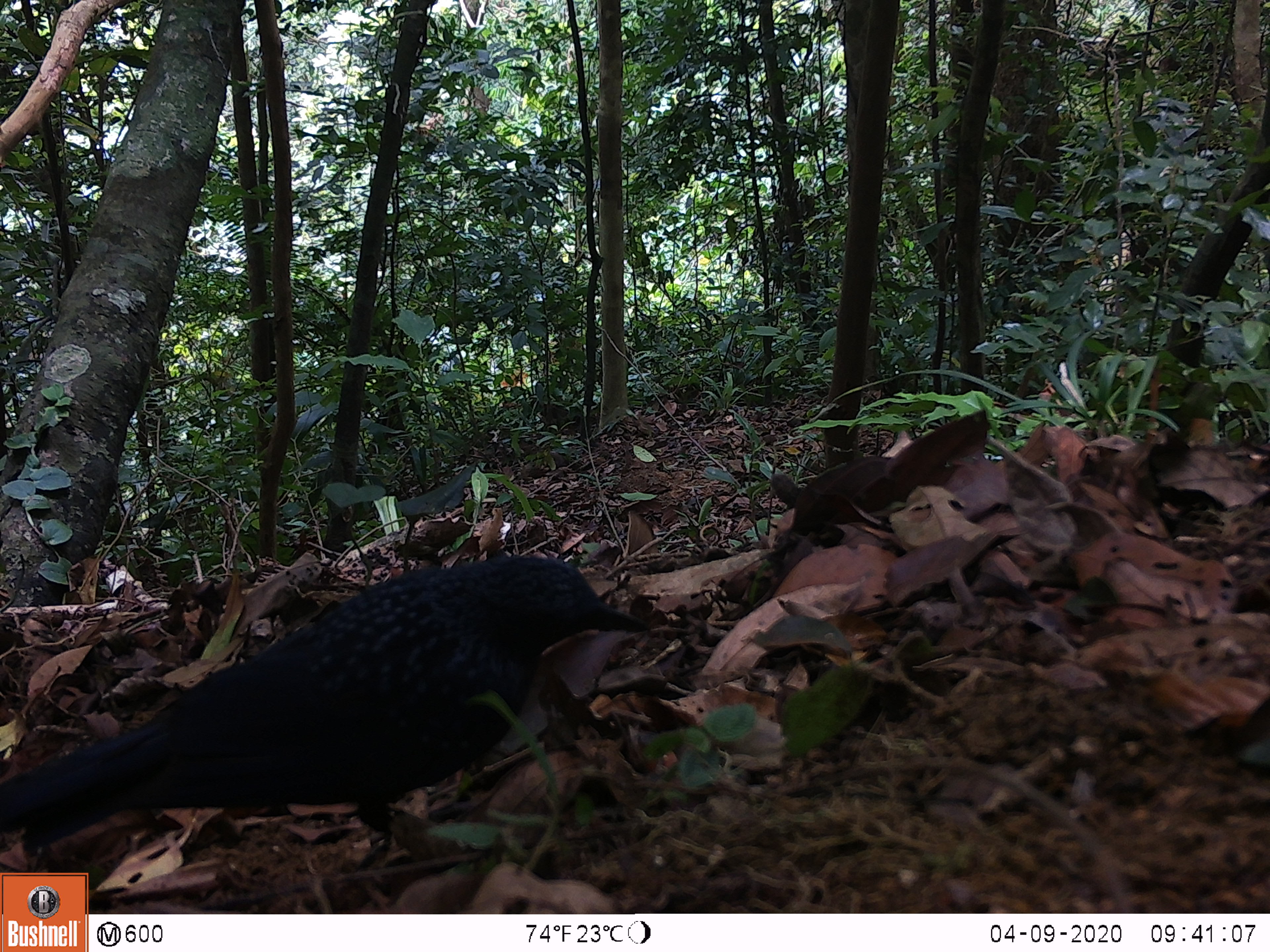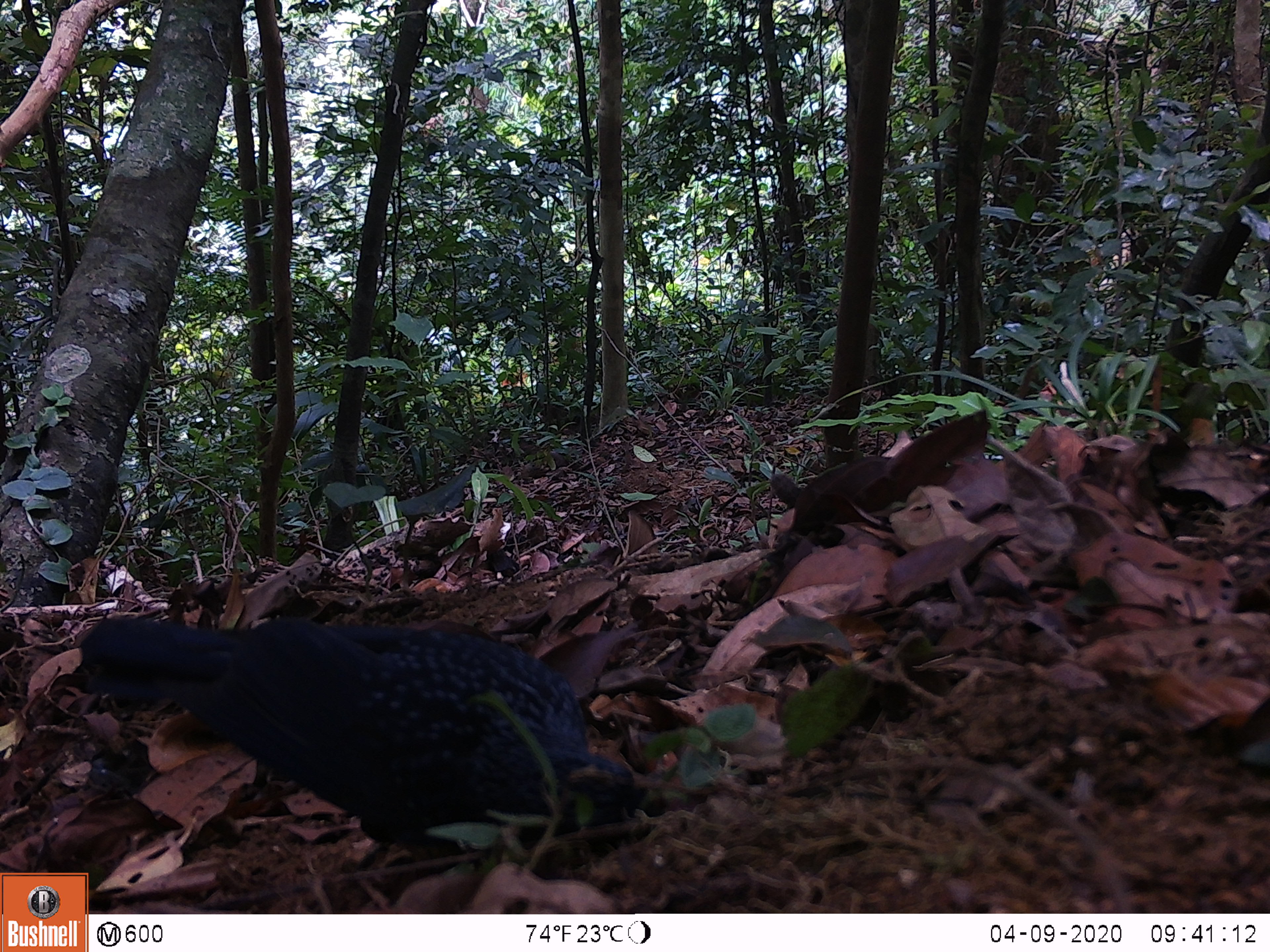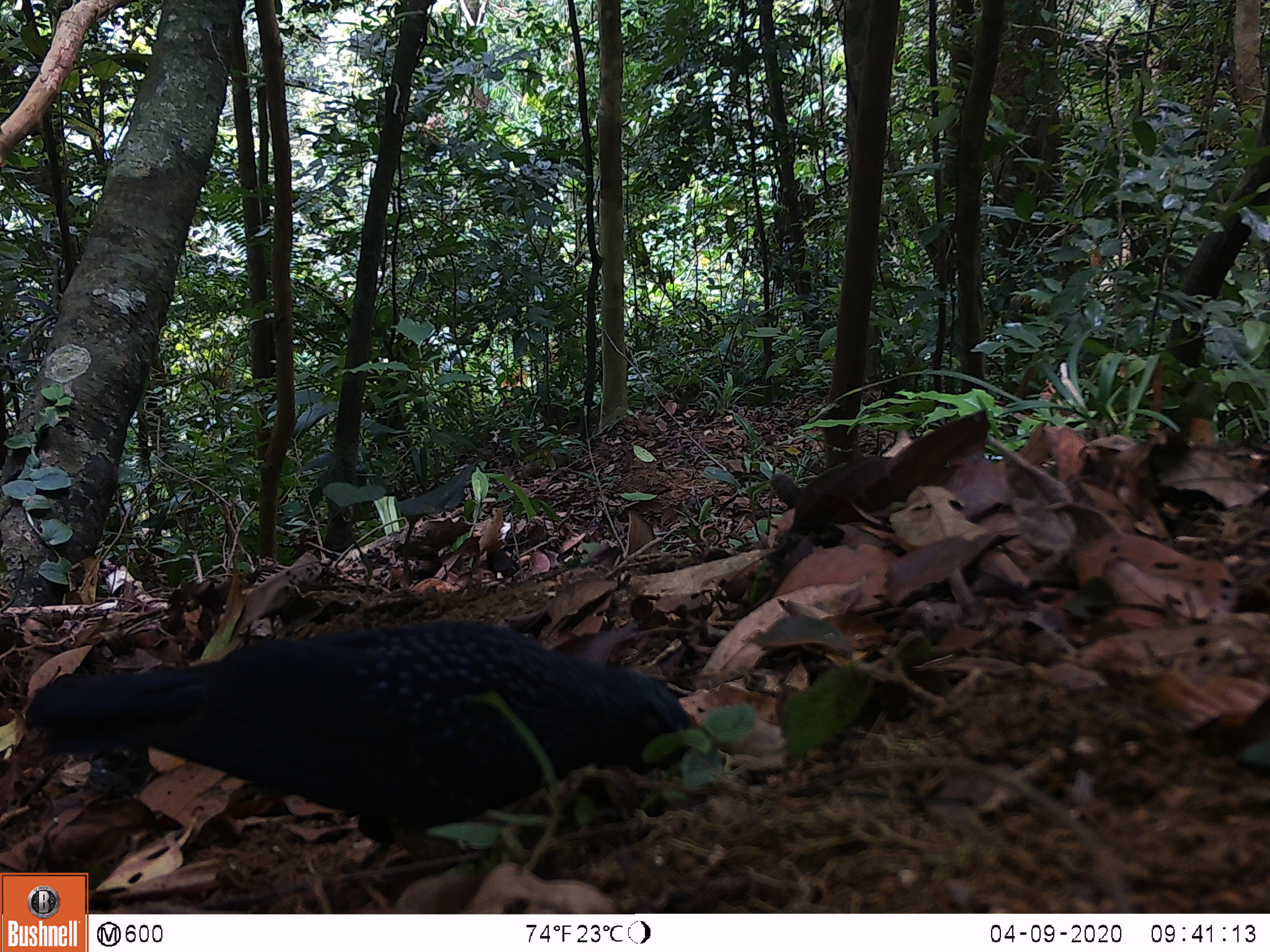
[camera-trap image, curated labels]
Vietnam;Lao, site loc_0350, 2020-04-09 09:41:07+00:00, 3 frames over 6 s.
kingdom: Animalia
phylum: Chordata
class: Aves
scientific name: Aves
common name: bird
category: unidentified bird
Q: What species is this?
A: Unidentified bird (bird) (Aves).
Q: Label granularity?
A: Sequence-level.